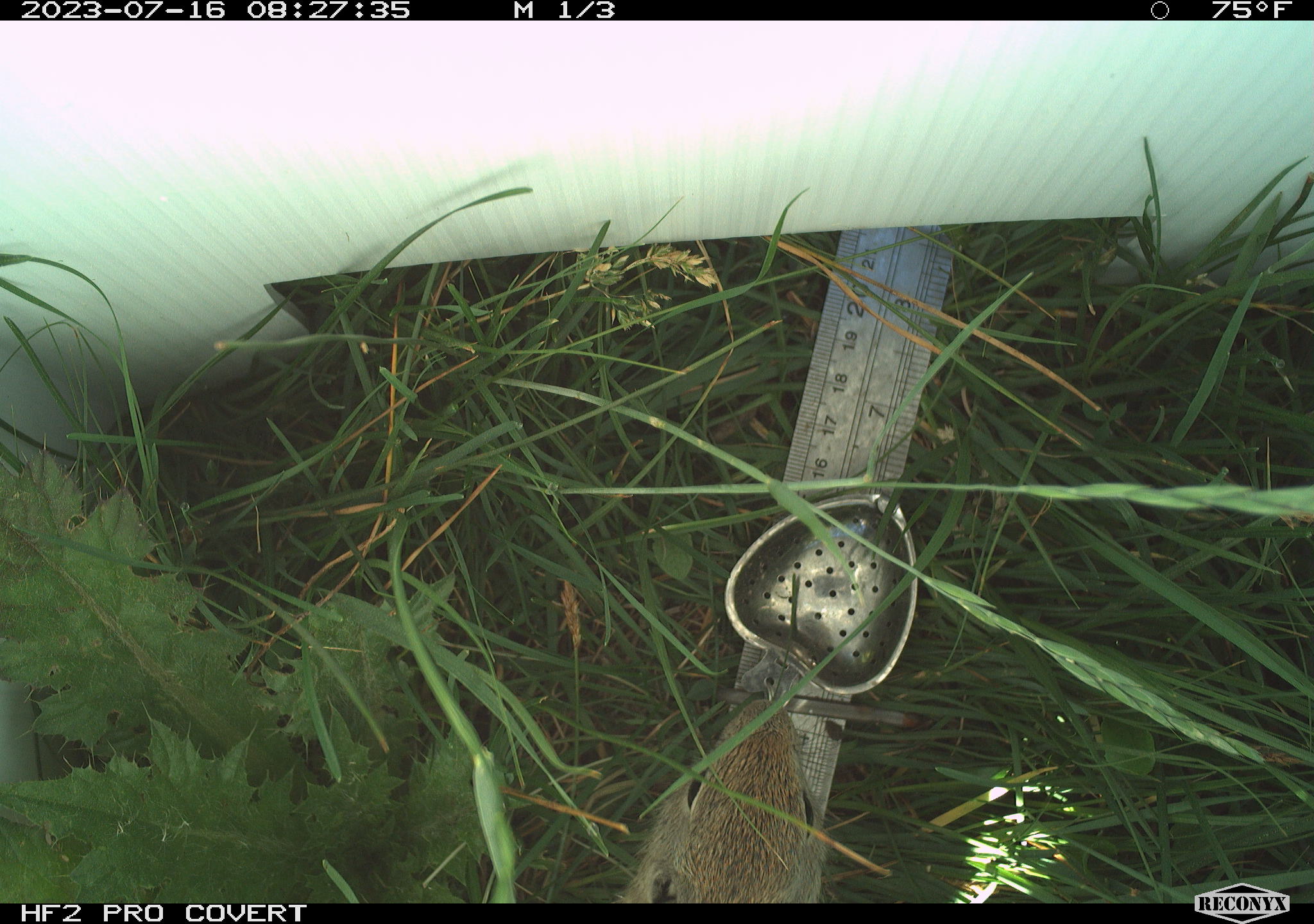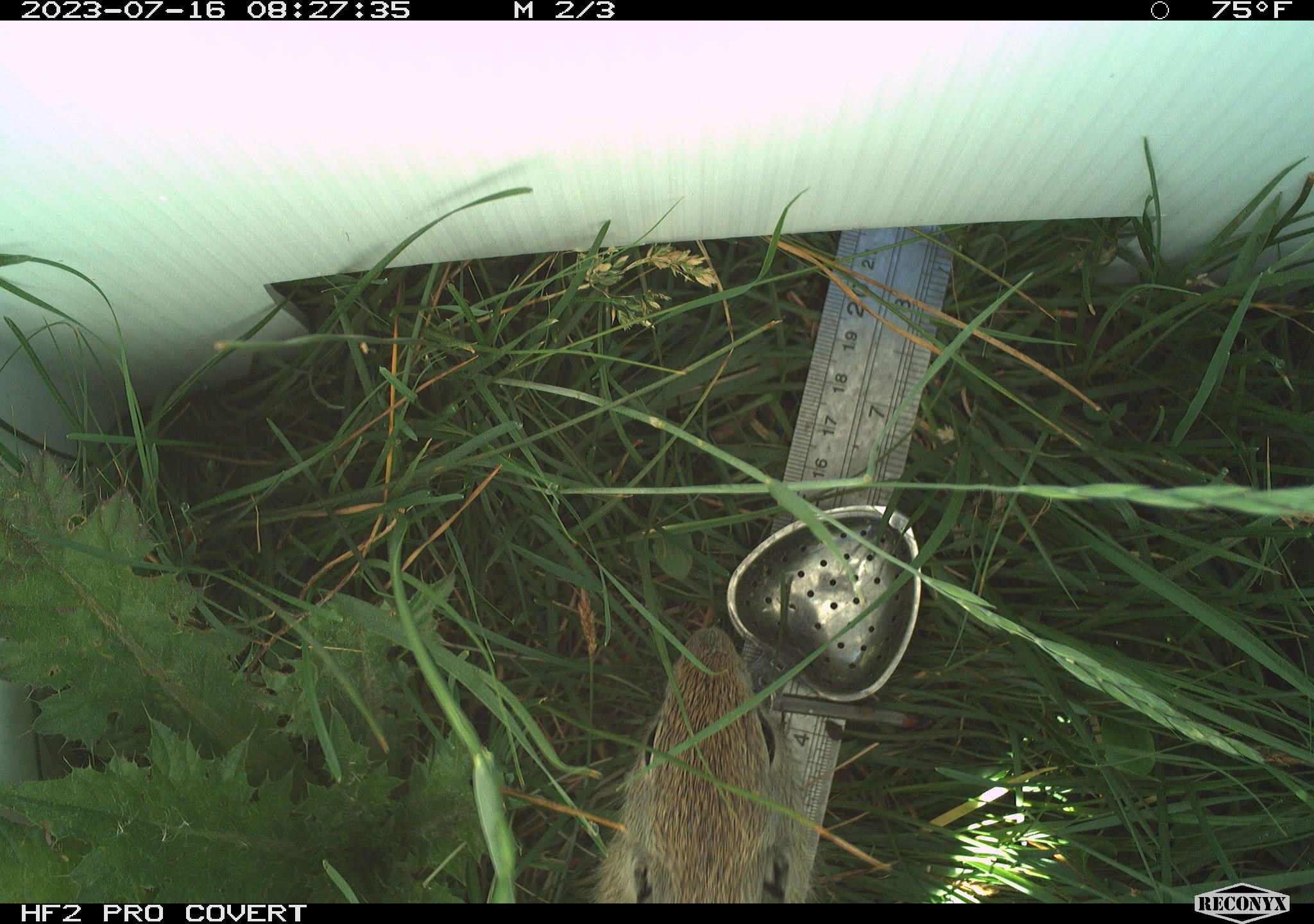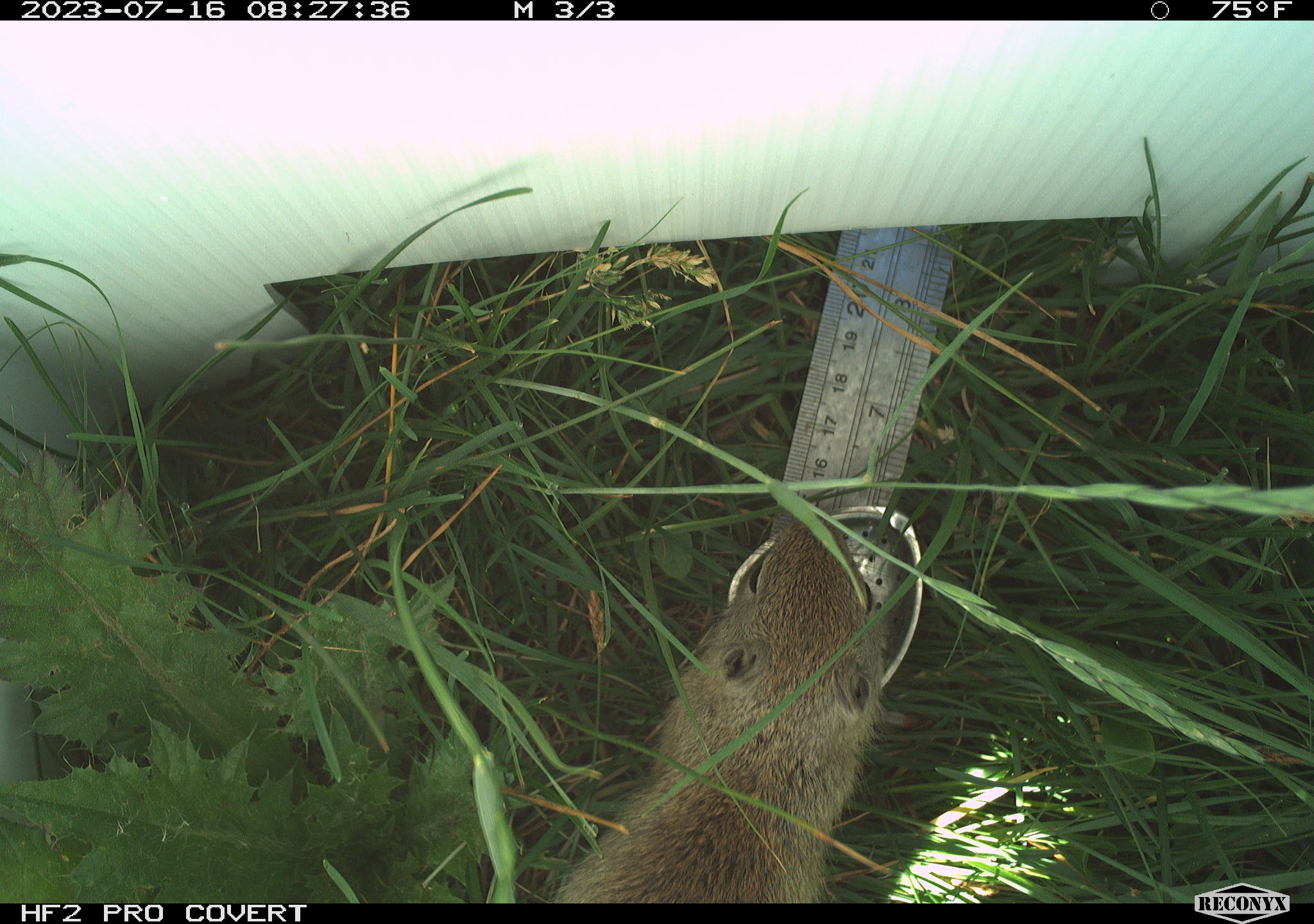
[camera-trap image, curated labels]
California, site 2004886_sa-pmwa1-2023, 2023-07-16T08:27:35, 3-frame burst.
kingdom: Animalia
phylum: Chordata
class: Mammalia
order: Rodentia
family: Sciuridae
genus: Urocitellus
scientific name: Urocitellus beldingi beldingi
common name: belding's ground squirrel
Belding's ground squirrel (Urocitellus beldingi beldingi).